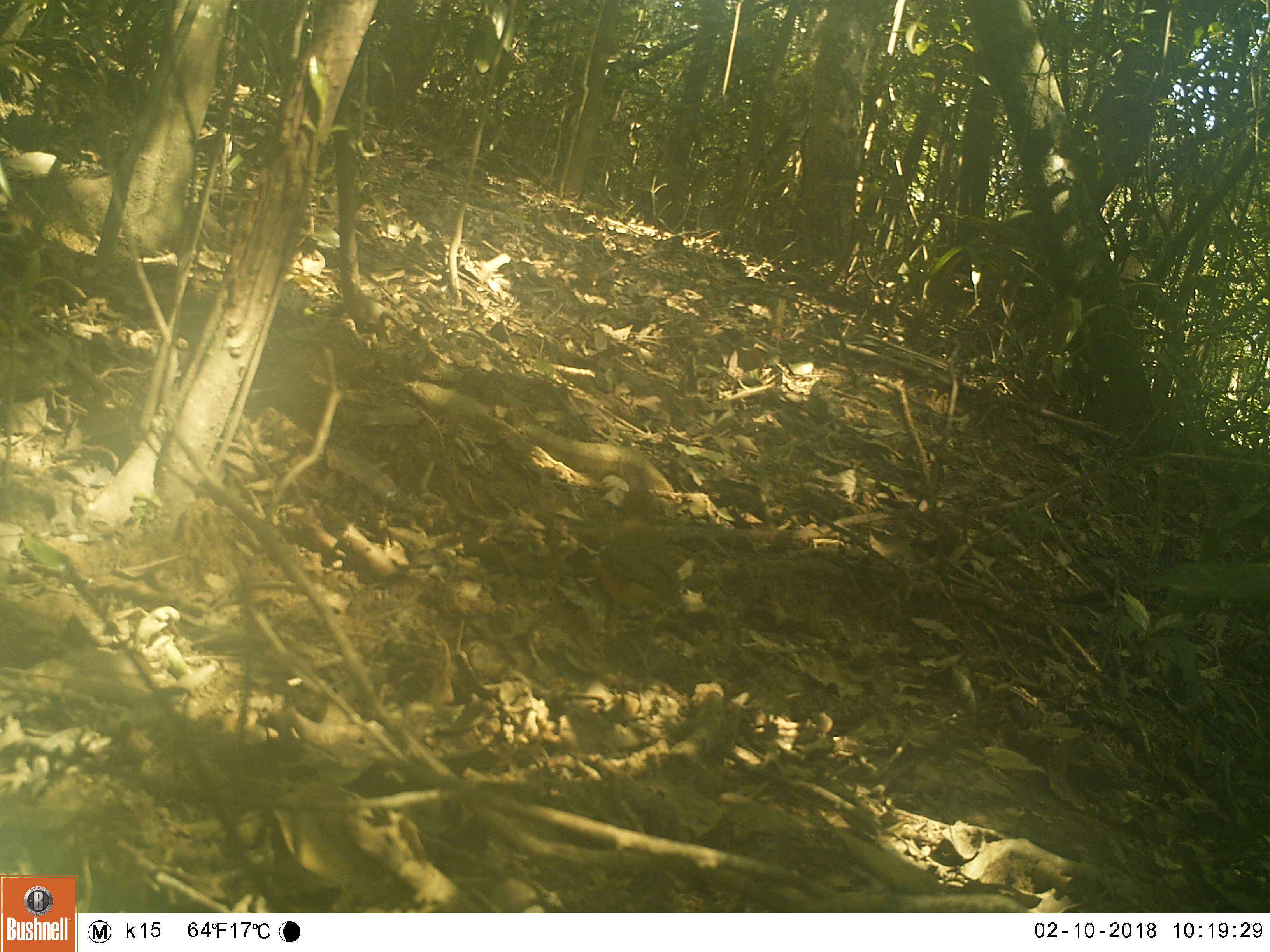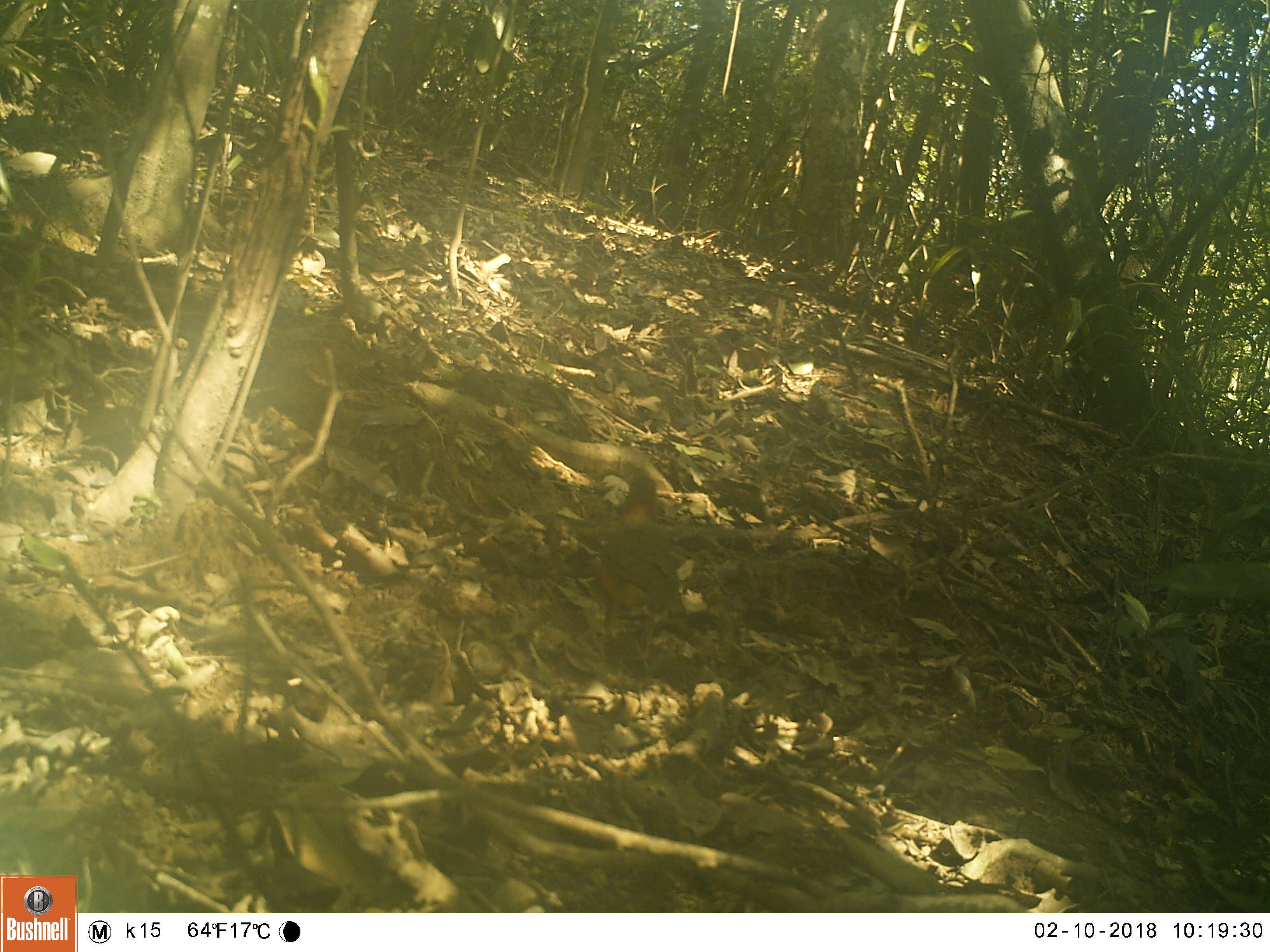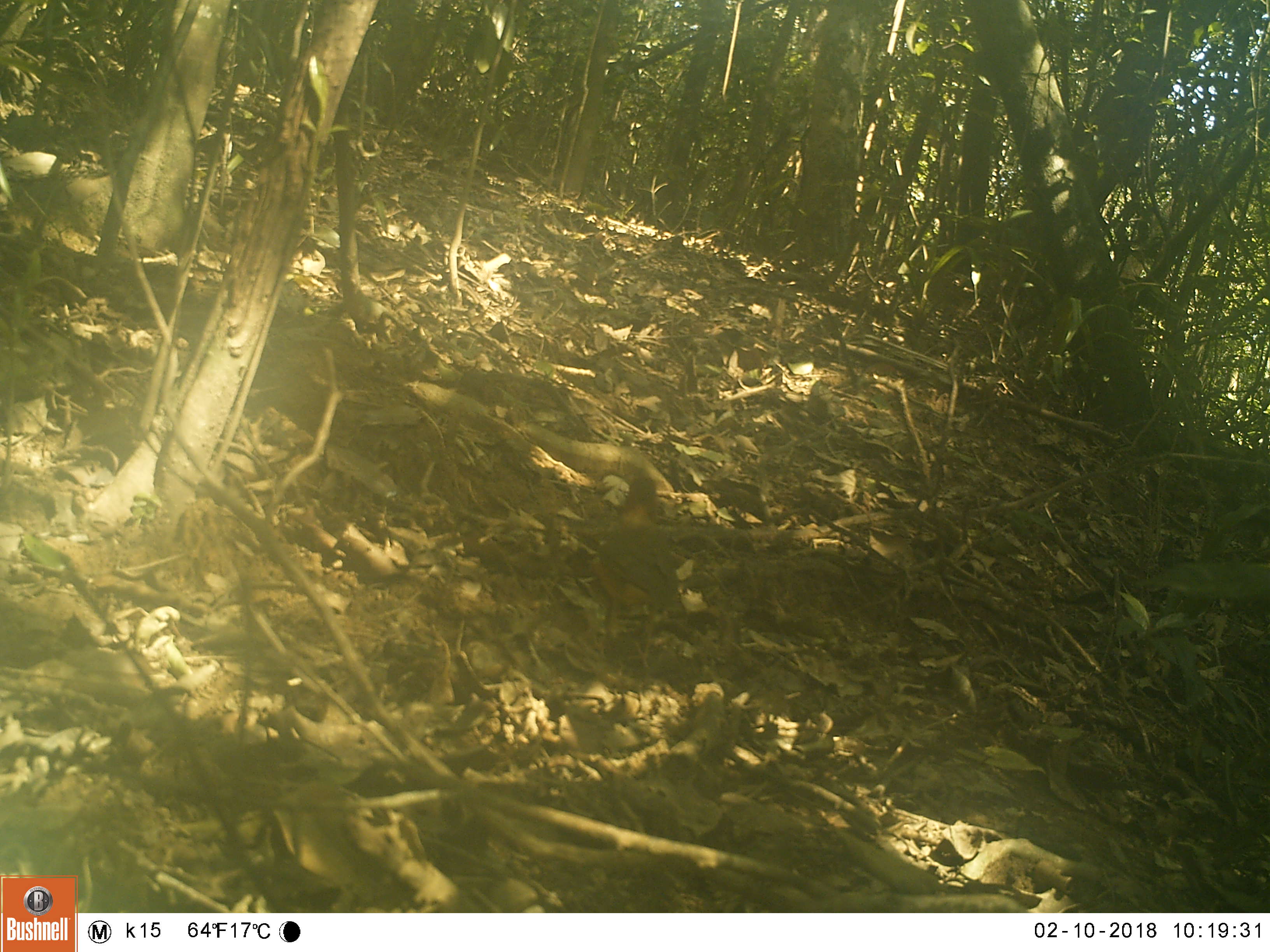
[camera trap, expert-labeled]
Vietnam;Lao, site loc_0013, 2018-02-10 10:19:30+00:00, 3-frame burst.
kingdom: Animalia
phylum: Chordata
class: Aves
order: Passeriformes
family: Turdidae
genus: Geokichla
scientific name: Geokichla citrina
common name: orange-headed thrush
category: orange headed thrush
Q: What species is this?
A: Orange headed thrush (orange-headed thrush) (Geokichla citrina).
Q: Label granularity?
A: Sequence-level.